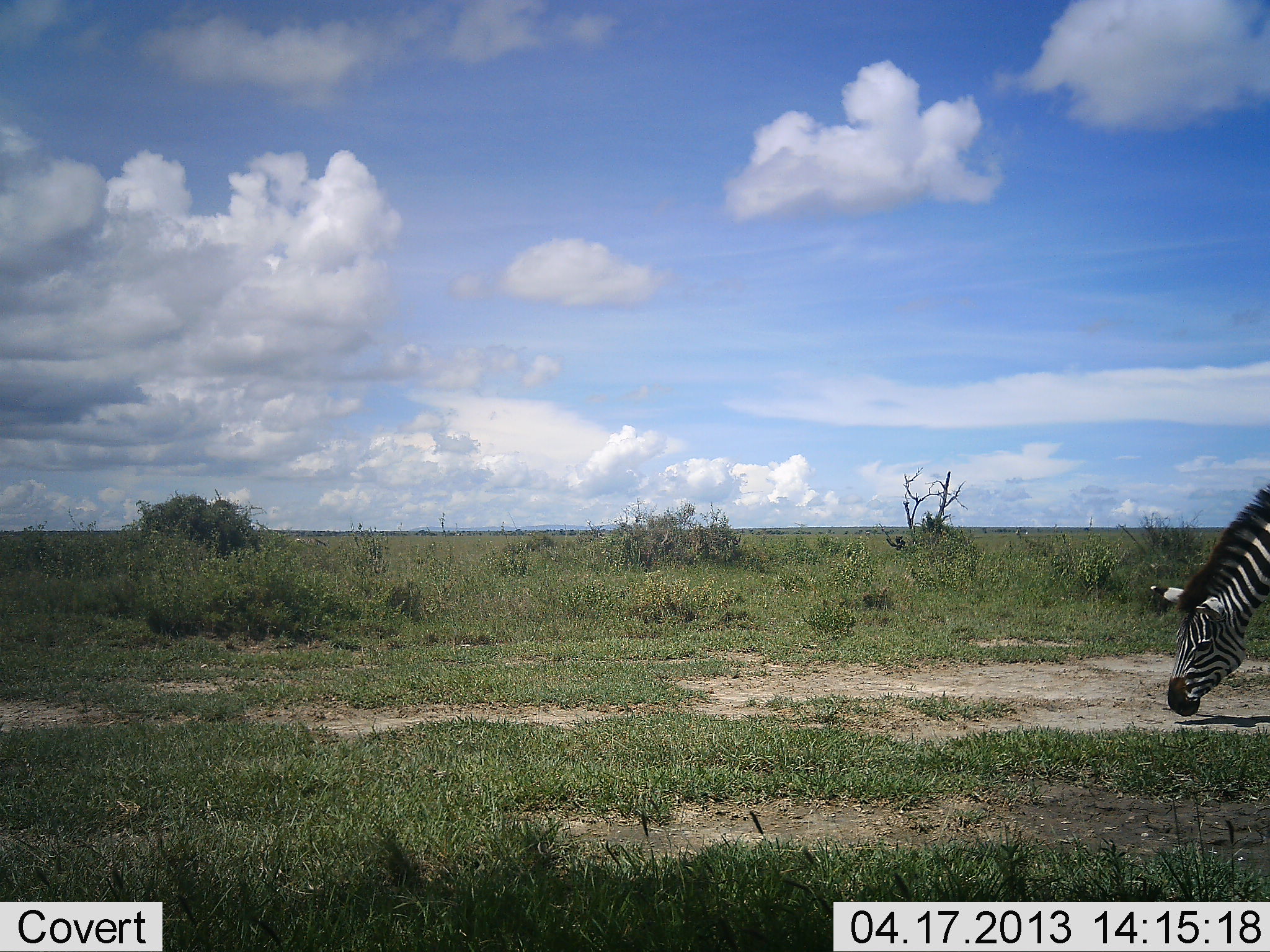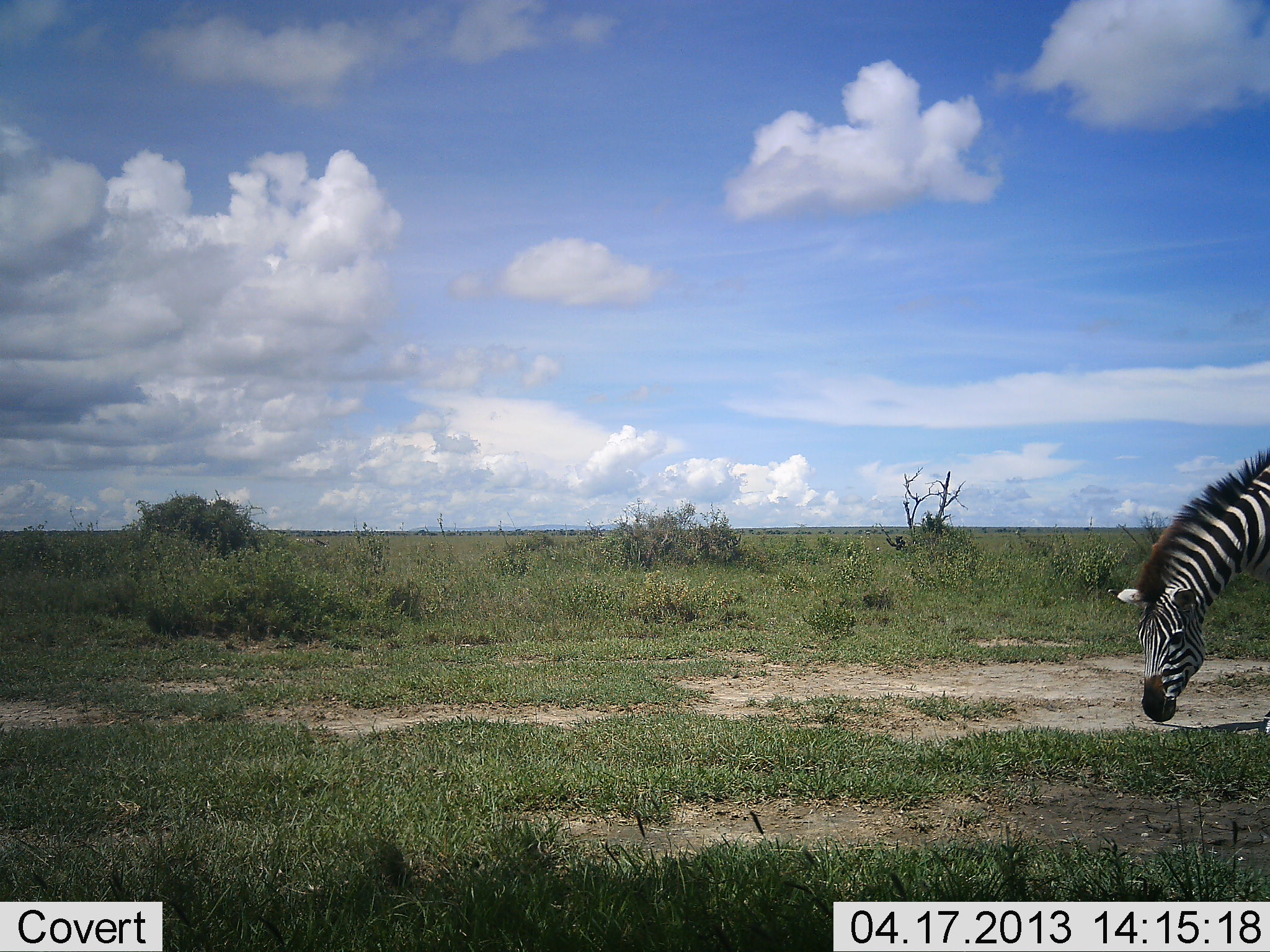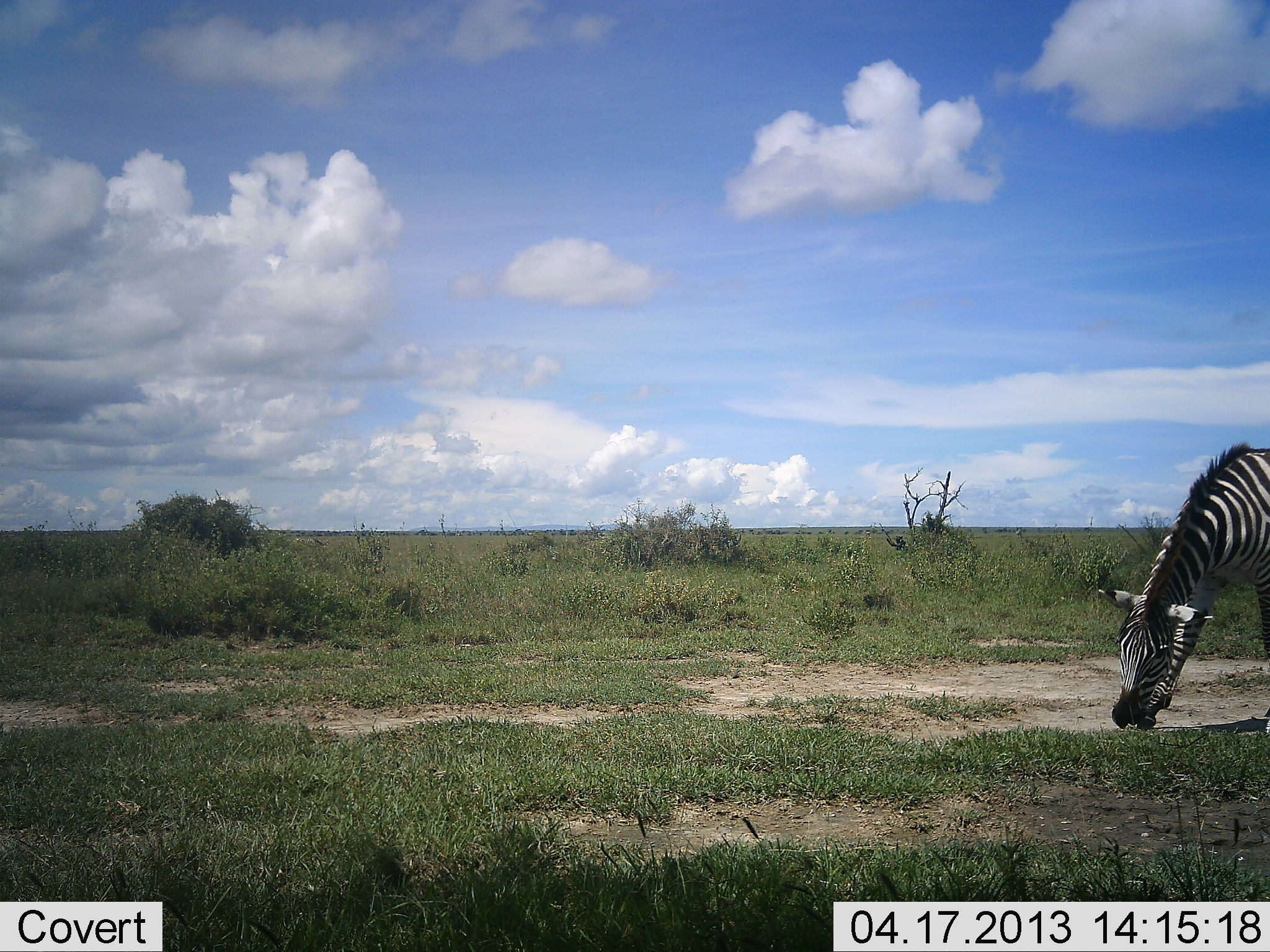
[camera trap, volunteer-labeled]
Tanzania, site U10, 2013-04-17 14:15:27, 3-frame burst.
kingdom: Animalia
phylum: Chordata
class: Mammalia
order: Perissodactyla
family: Equidae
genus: Equus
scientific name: Equus quagga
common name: plains zebra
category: zebra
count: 1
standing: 8%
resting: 0%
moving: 22%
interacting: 0%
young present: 0%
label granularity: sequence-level